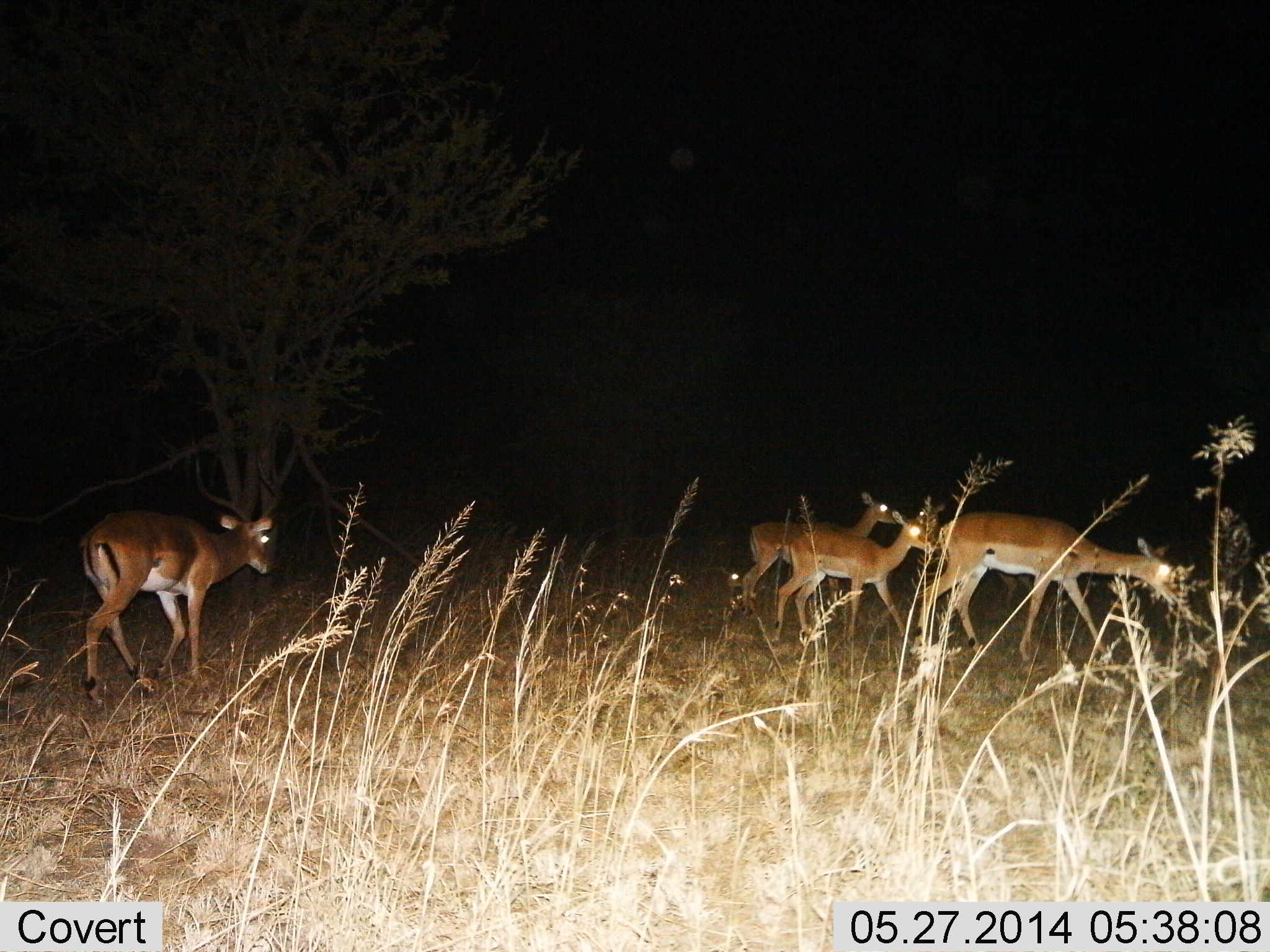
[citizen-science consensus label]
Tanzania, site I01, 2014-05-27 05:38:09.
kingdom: Animalia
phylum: Chordata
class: Mammalia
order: Artiodactyla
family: Bovidae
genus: Aepyceros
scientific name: Aepyceros melampus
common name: impala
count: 4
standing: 10%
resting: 10%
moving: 100%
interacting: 10%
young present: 30%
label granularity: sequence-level